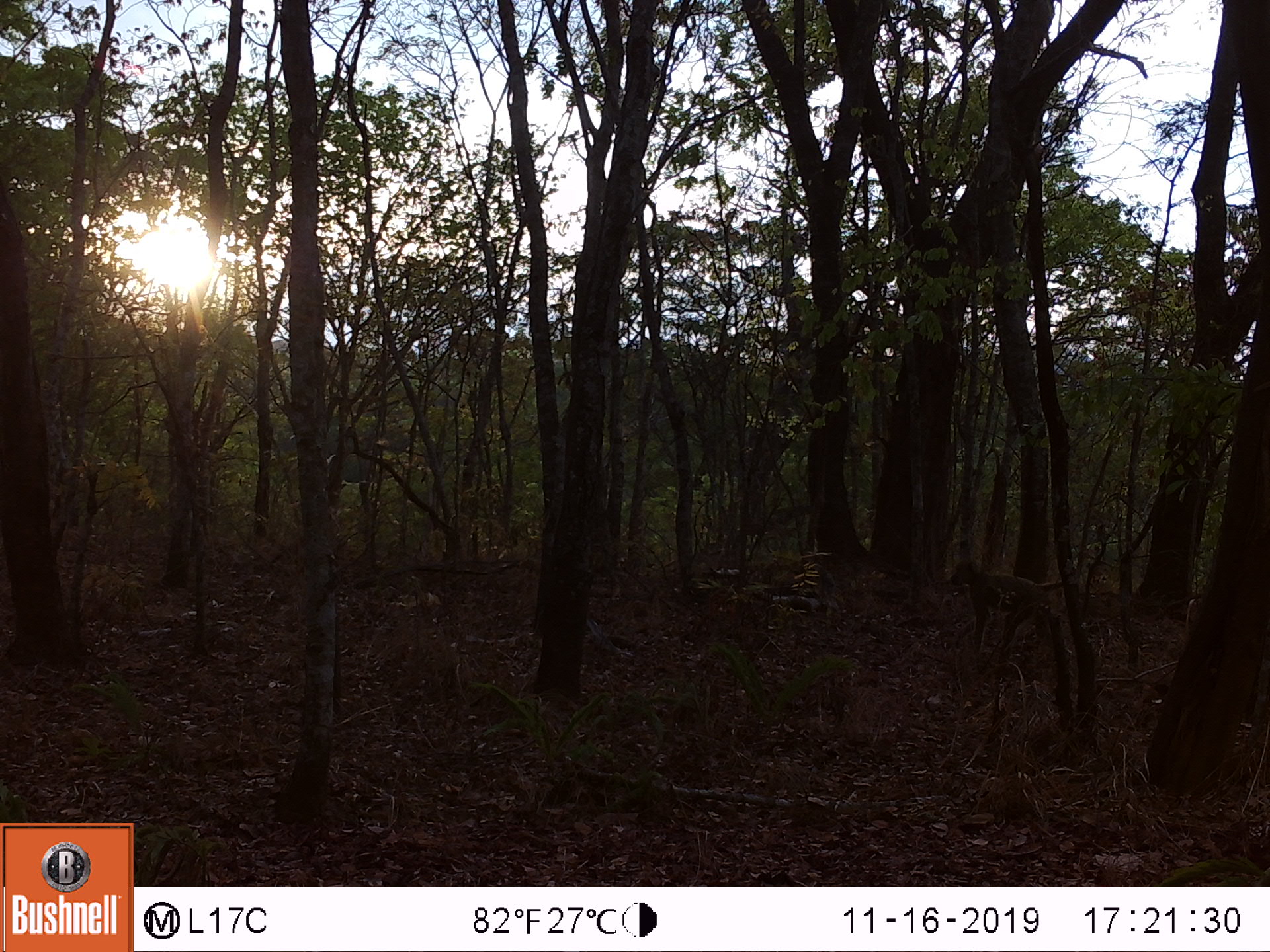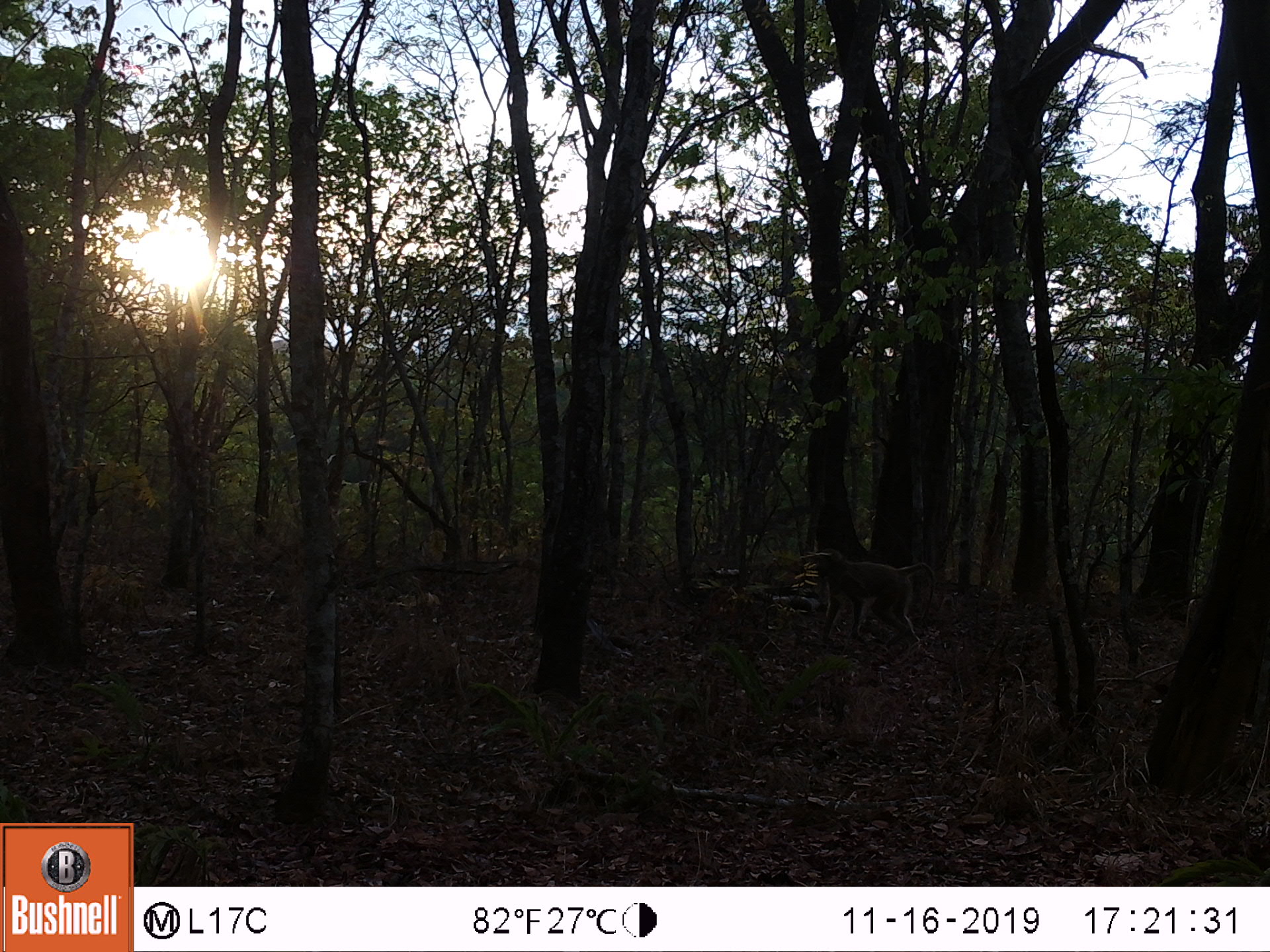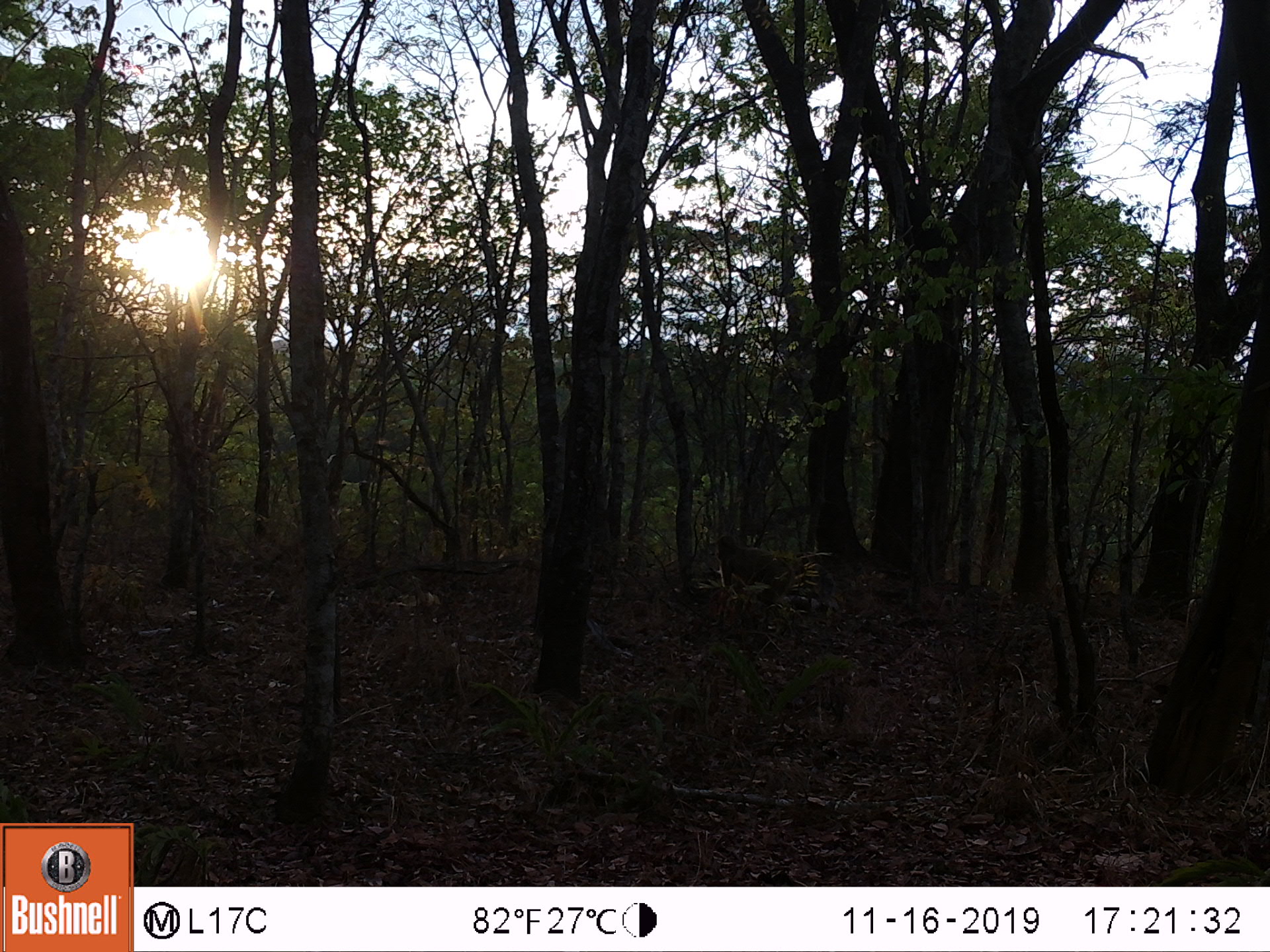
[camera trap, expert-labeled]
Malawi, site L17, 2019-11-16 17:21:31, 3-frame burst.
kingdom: Animalia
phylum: Chordata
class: Mammalia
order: Primates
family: Cercopithecidae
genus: Papio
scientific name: Papio cynocephalus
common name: yellow baboon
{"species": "yellow baboon (Papio cynocephalus)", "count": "1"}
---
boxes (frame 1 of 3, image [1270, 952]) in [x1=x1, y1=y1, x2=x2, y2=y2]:
yellow baboon: [x1=946, y1=557, x2=1076, y2=659]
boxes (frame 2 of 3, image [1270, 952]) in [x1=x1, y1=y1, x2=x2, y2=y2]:
yellow baboon: [x1=809, y1=545, x2=944, y2=656]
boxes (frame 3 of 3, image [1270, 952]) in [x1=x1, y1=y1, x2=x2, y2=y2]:
yellow baboon: [x1=710, y1=535, x2=823, y2=611]